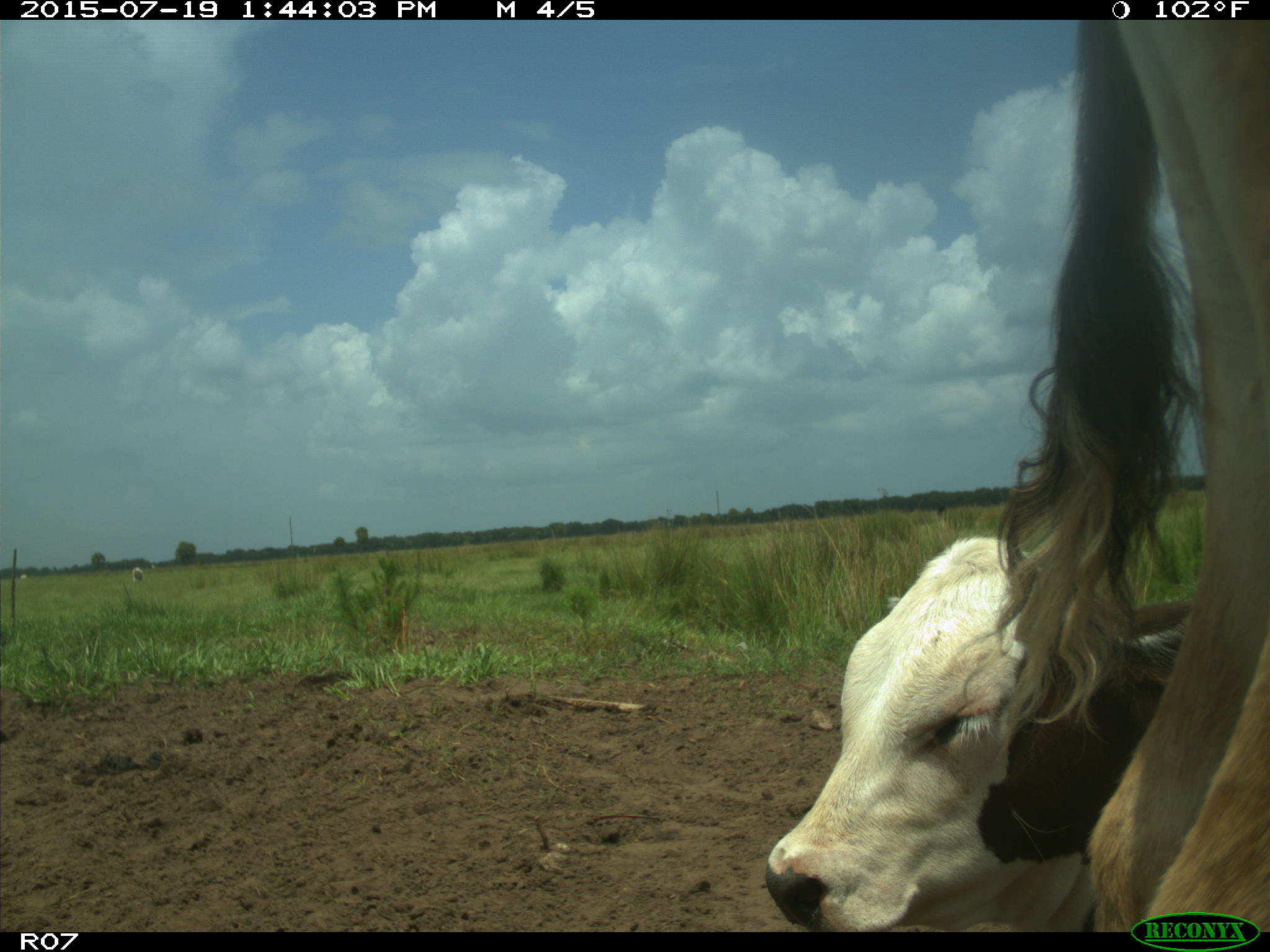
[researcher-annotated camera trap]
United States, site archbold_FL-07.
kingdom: Animalia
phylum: Chordata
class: Mammalia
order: Artiodactyla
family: Bovidae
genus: Bos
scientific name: Bos taurus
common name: domestic cow